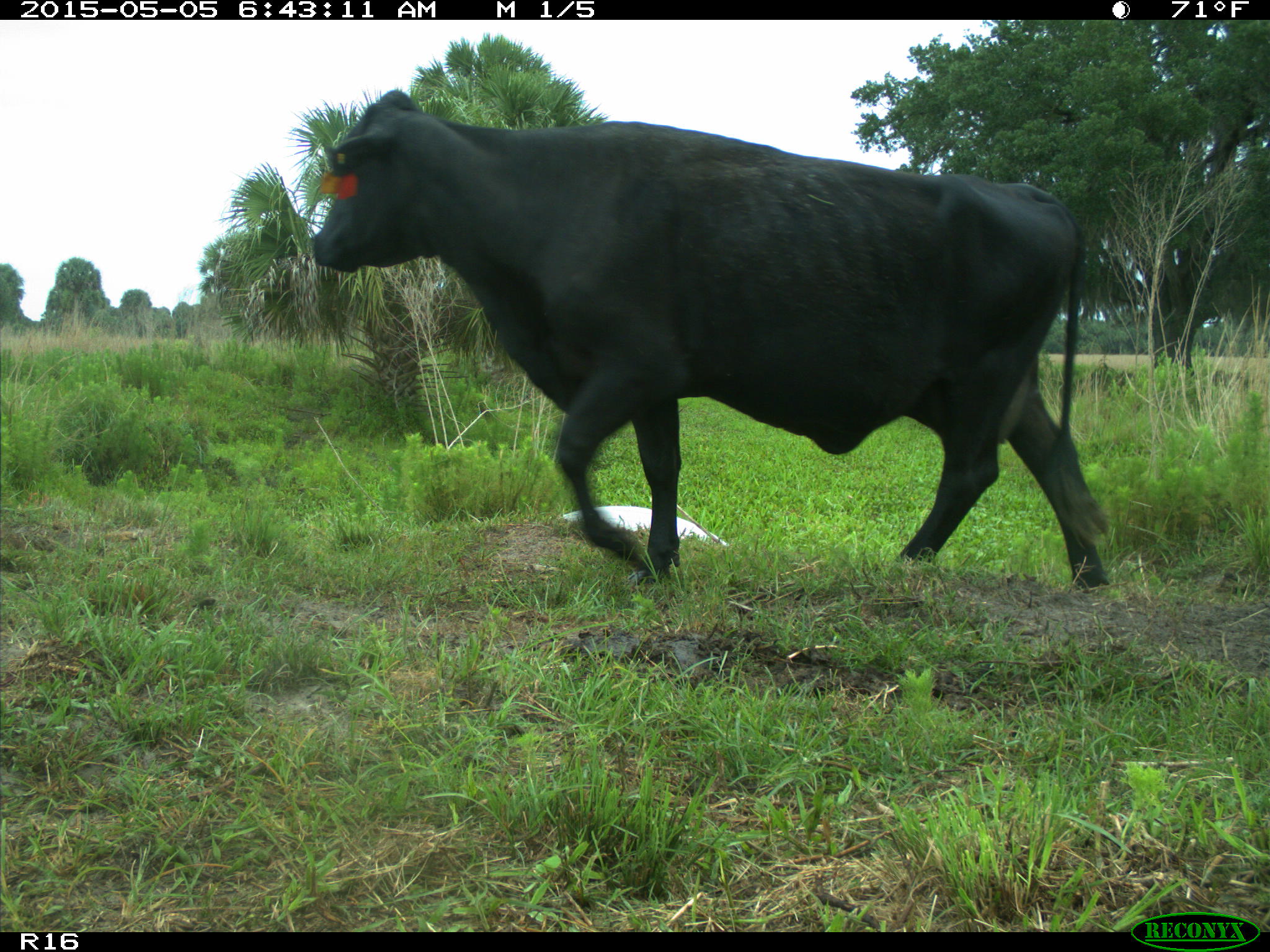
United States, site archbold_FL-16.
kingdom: Animalia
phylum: Chordata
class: Mammalia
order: Artiodactyla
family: Bovidae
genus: Bos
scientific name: Bos taurus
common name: domestic cow